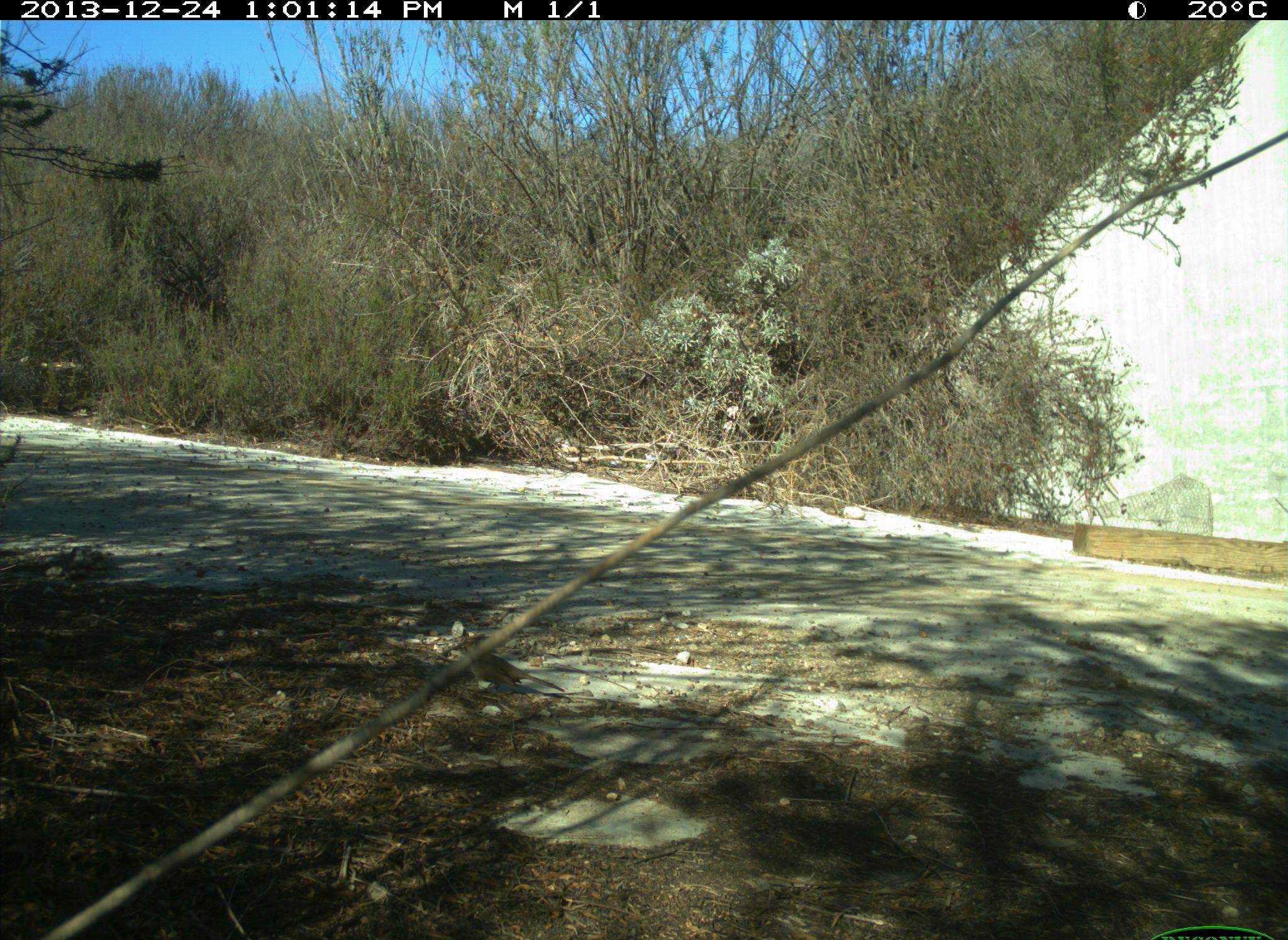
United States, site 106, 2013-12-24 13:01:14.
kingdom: Animalia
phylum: Chordata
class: Aves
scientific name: Aves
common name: bird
Bird (Aves).